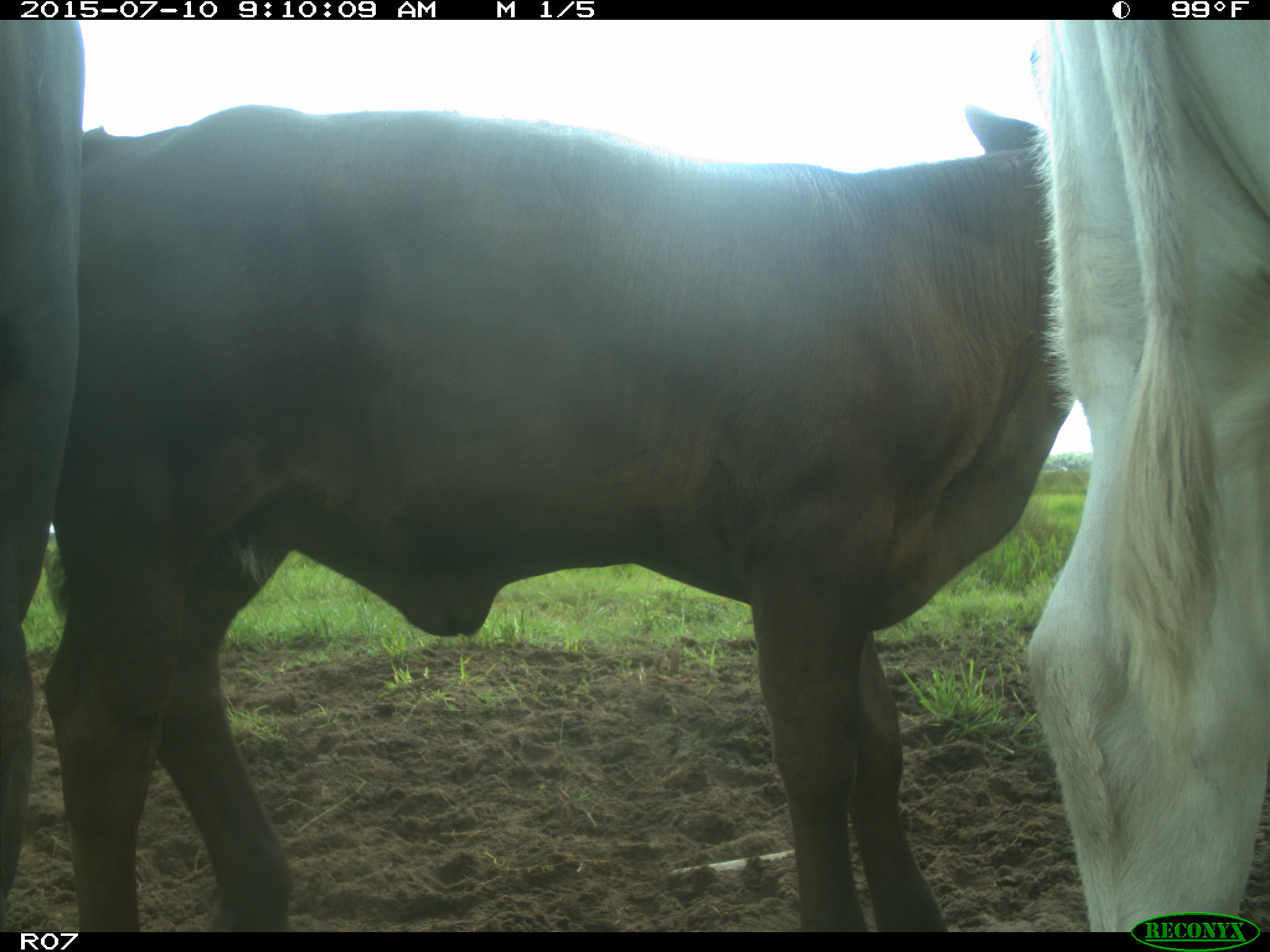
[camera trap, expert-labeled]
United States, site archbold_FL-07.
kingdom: Animalia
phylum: Chordata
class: Mammalia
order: Artiodactyla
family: Bovidae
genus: Bos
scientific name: Bos taurus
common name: domestic cow